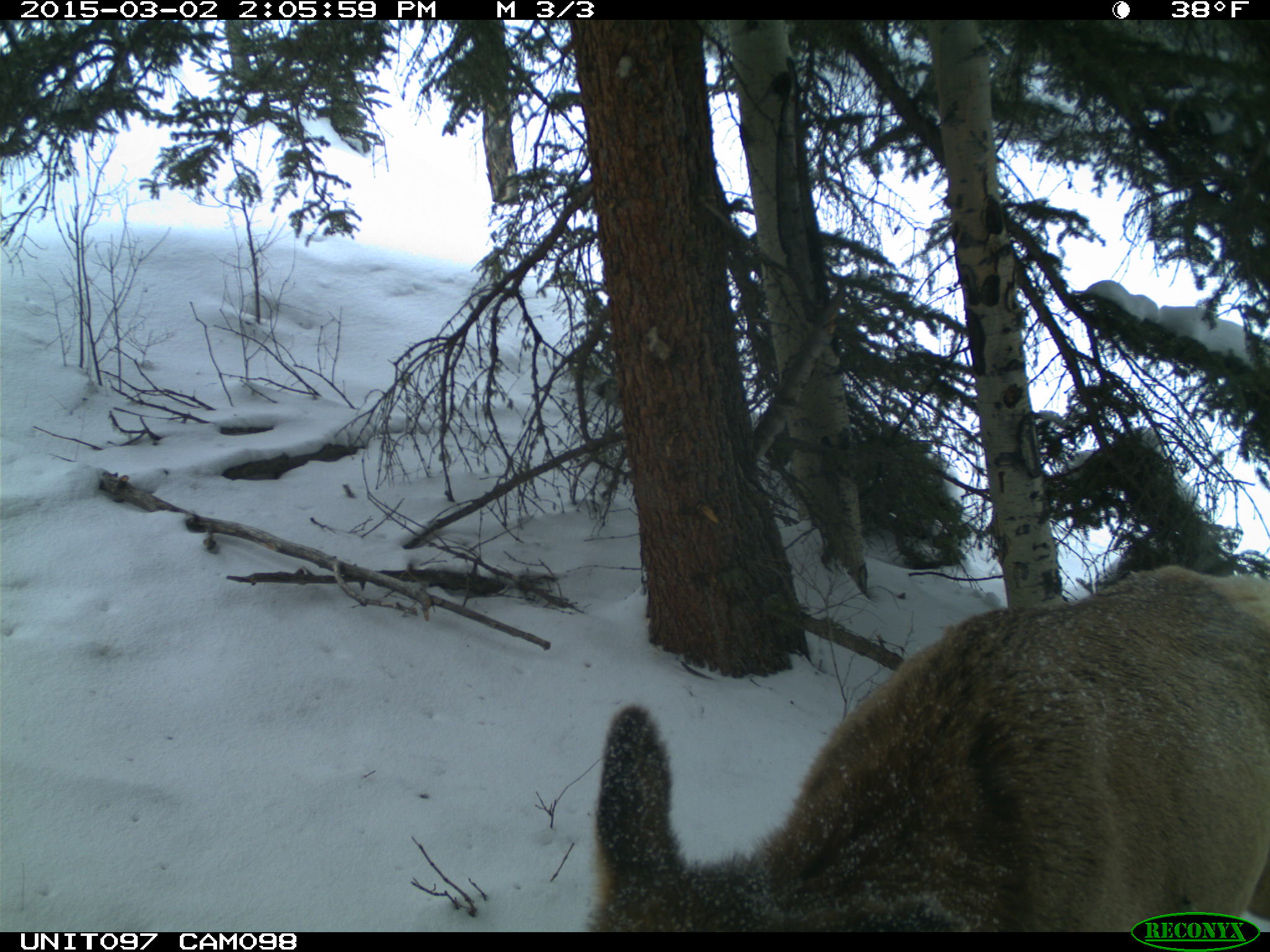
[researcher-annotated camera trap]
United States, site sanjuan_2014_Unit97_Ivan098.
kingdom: Animalia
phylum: Chordata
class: Mammalia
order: Artiodactyla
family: Cervidae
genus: Cervus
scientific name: Cervus elaphus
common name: red deer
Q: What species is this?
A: Cervus elaphus (red deer).